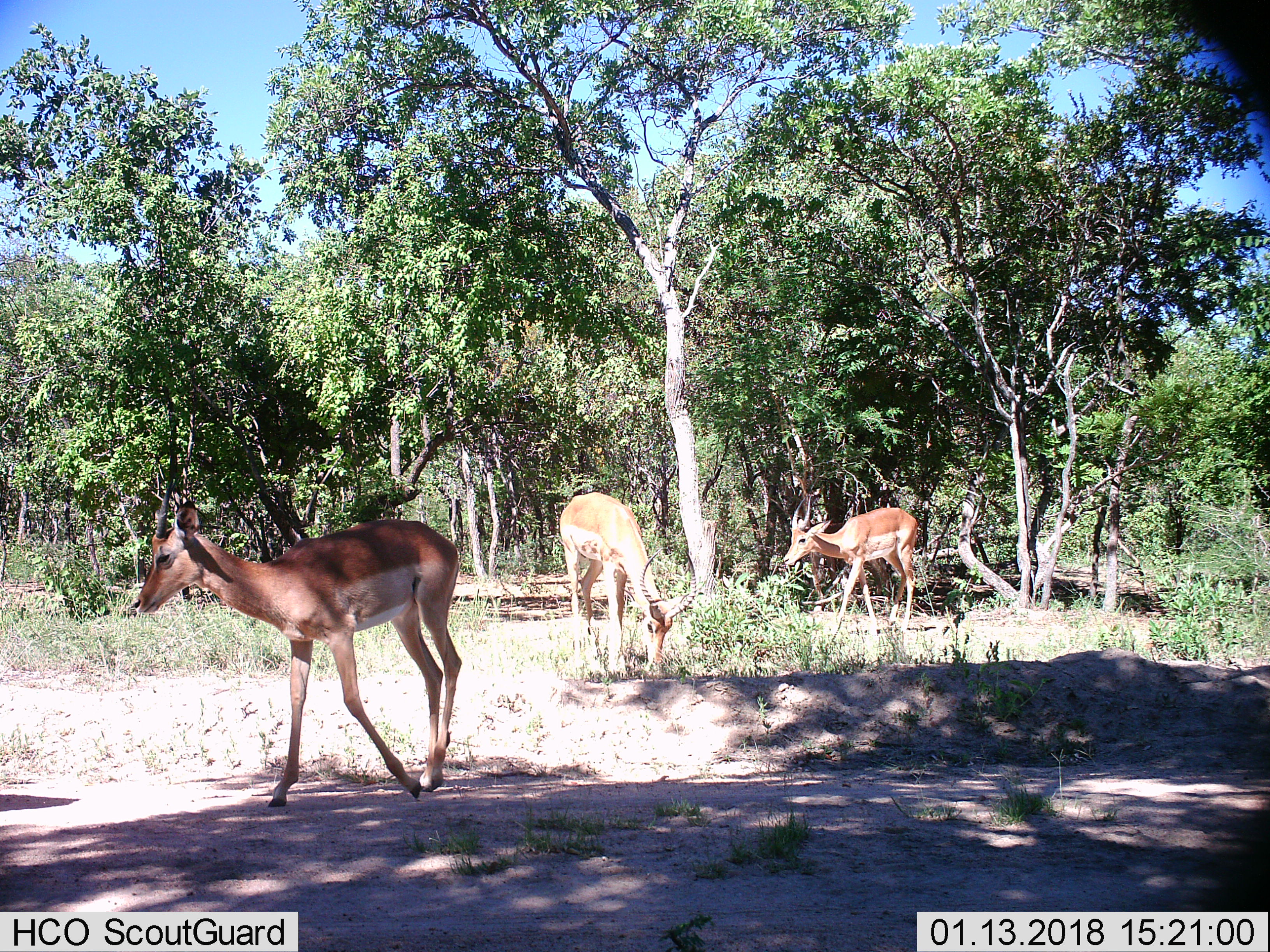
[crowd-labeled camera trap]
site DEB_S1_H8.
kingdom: Animalia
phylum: Chordata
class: Mammalia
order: Artiodactyla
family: Bovidae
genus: Aepyceros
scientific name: Aepyceros melampus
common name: impala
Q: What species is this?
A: Impala (Aepyceros melampus).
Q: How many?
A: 3.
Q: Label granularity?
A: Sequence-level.